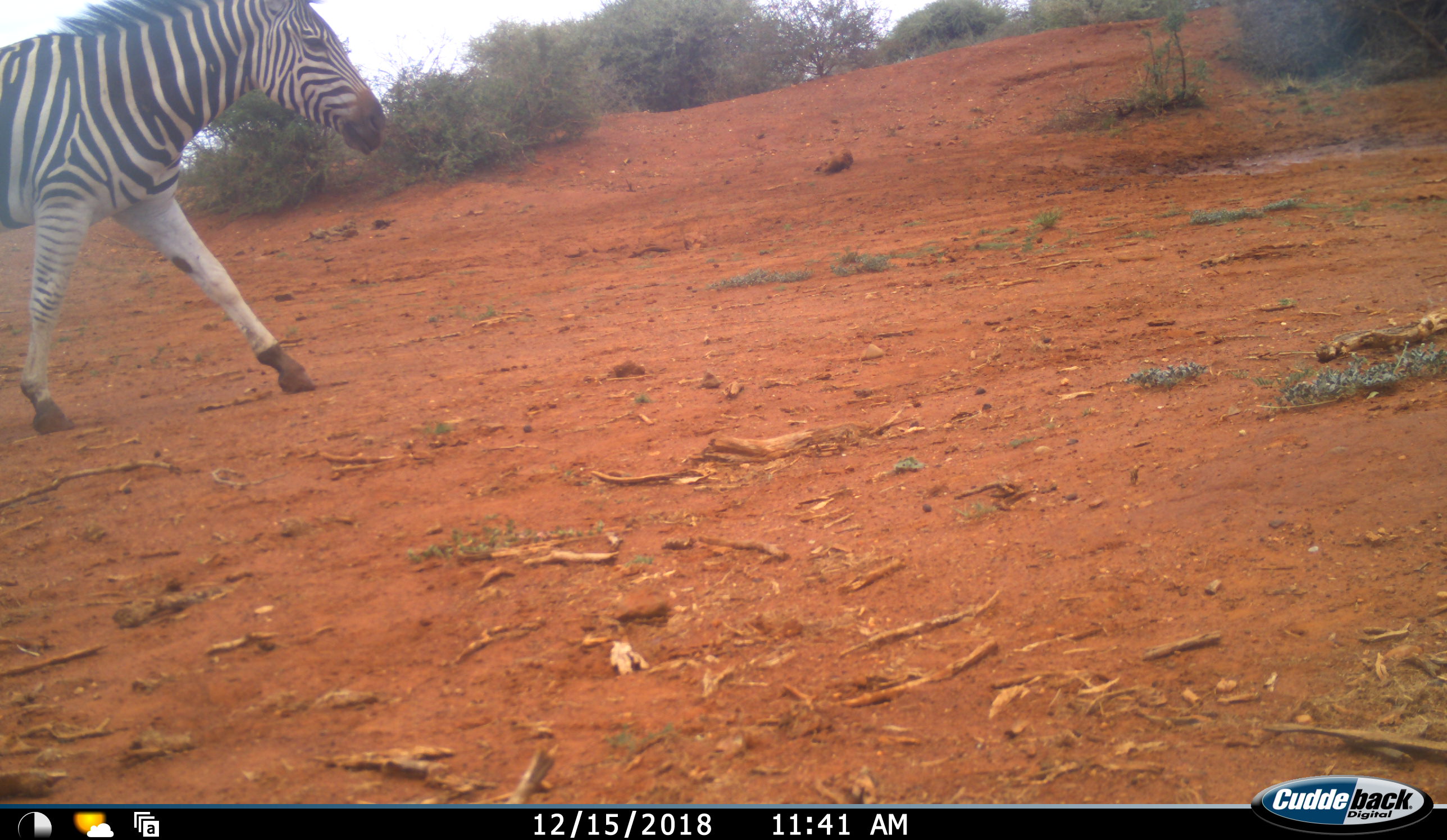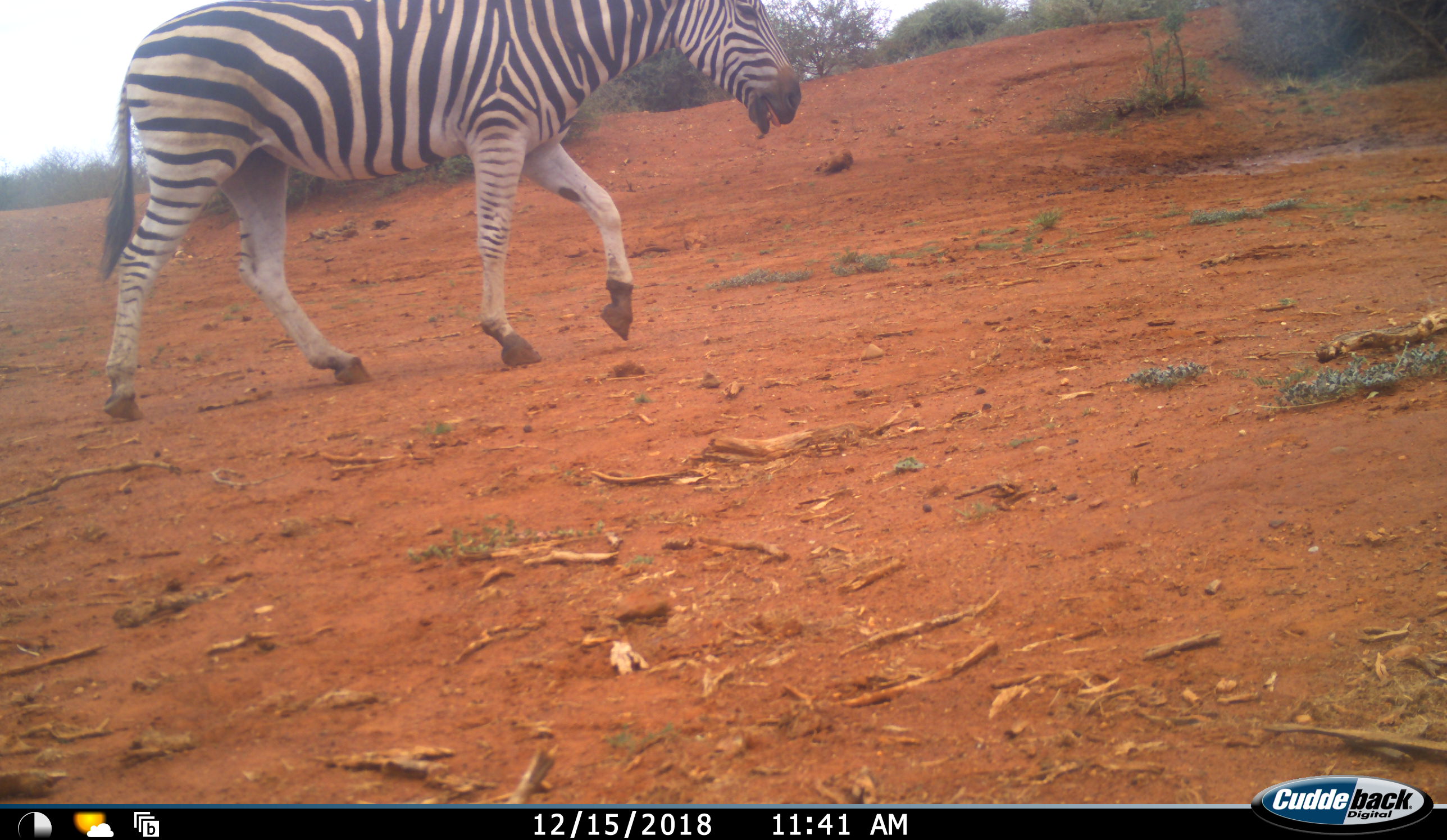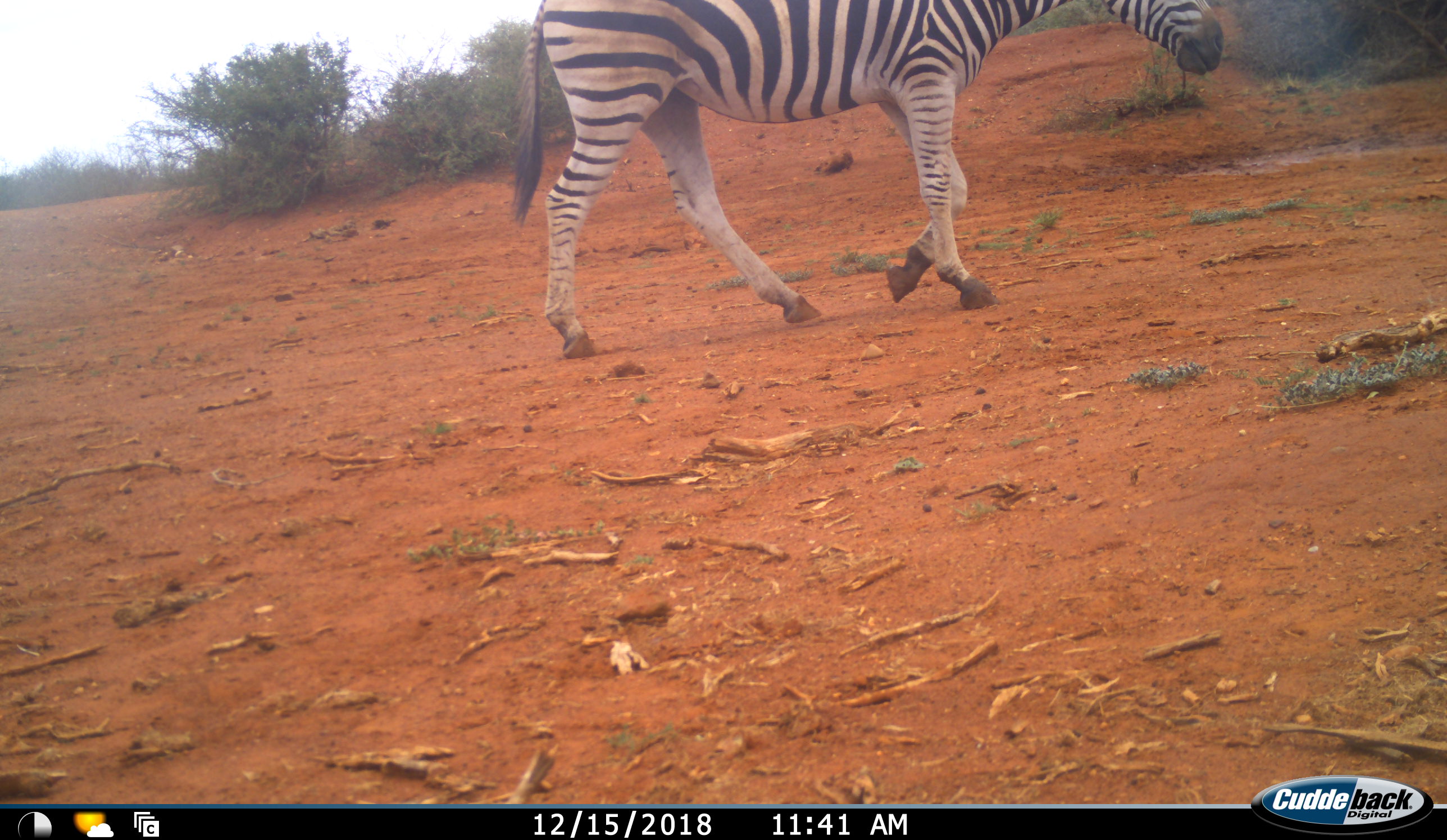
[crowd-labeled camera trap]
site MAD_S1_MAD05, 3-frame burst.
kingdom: Animalia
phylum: Chordata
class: Mammalia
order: Perissodactyla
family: Equidae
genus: Equus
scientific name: Equus quagga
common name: plains zebra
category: zebraplains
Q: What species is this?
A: Zebraplains (plains zebra) (Equus quagga).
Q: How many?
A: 1.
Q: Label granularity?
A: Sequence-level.